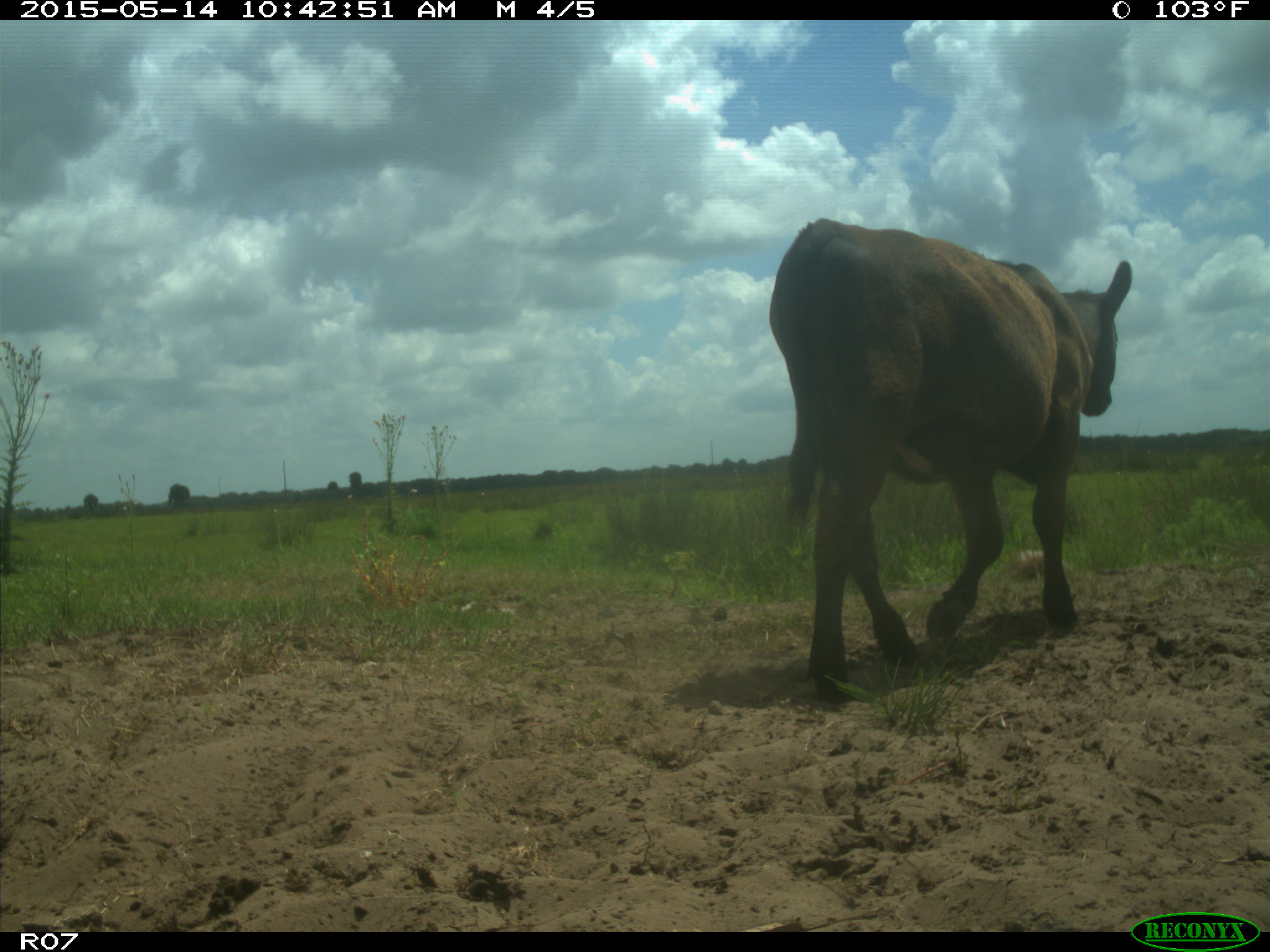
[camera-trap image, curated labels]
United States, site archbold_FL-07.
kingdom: Animalia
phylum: Chordata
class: Mammalia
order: Artiodactyla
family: Bovidae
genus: Bos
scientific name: Bos taurus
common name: domestic cow